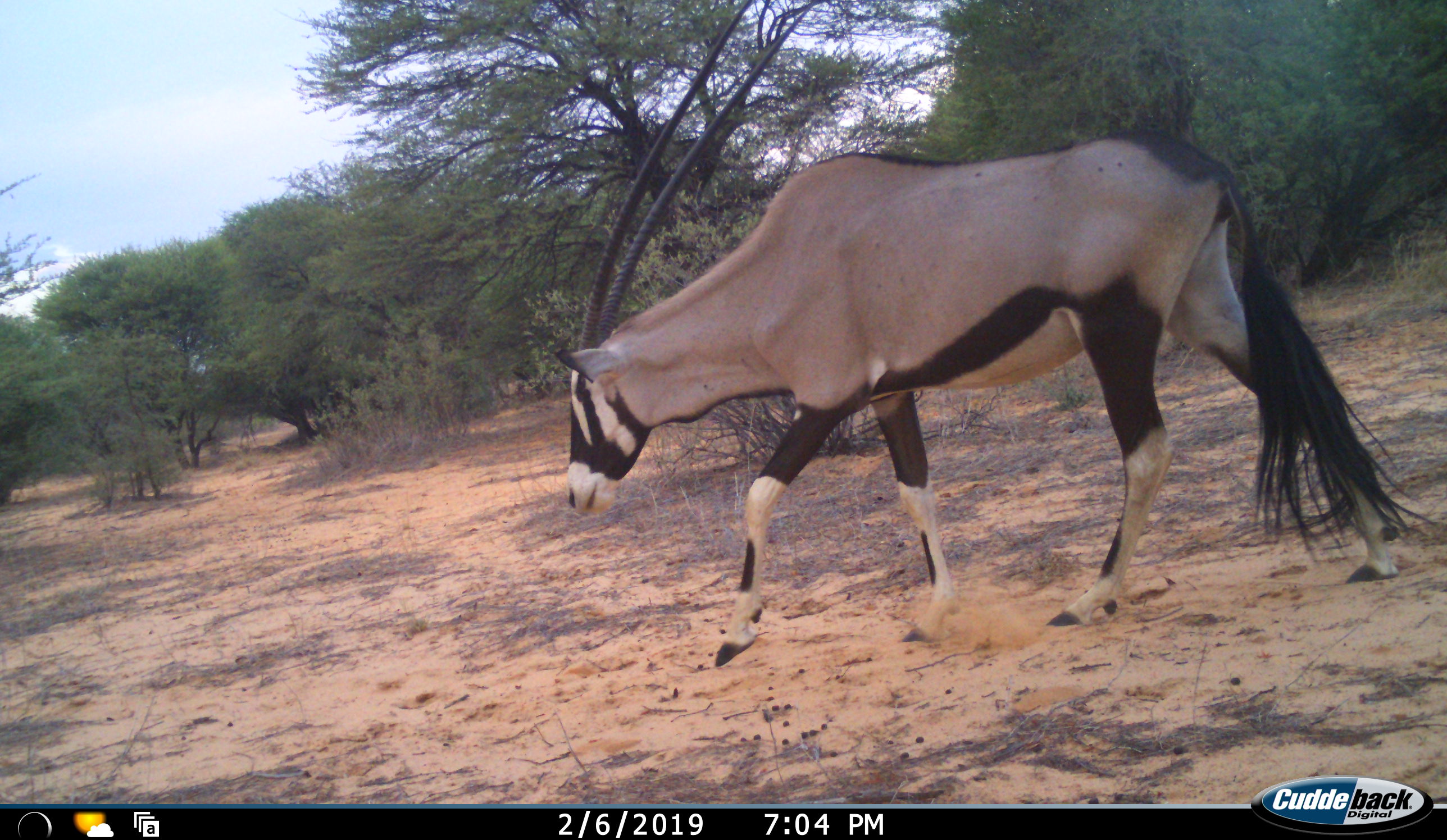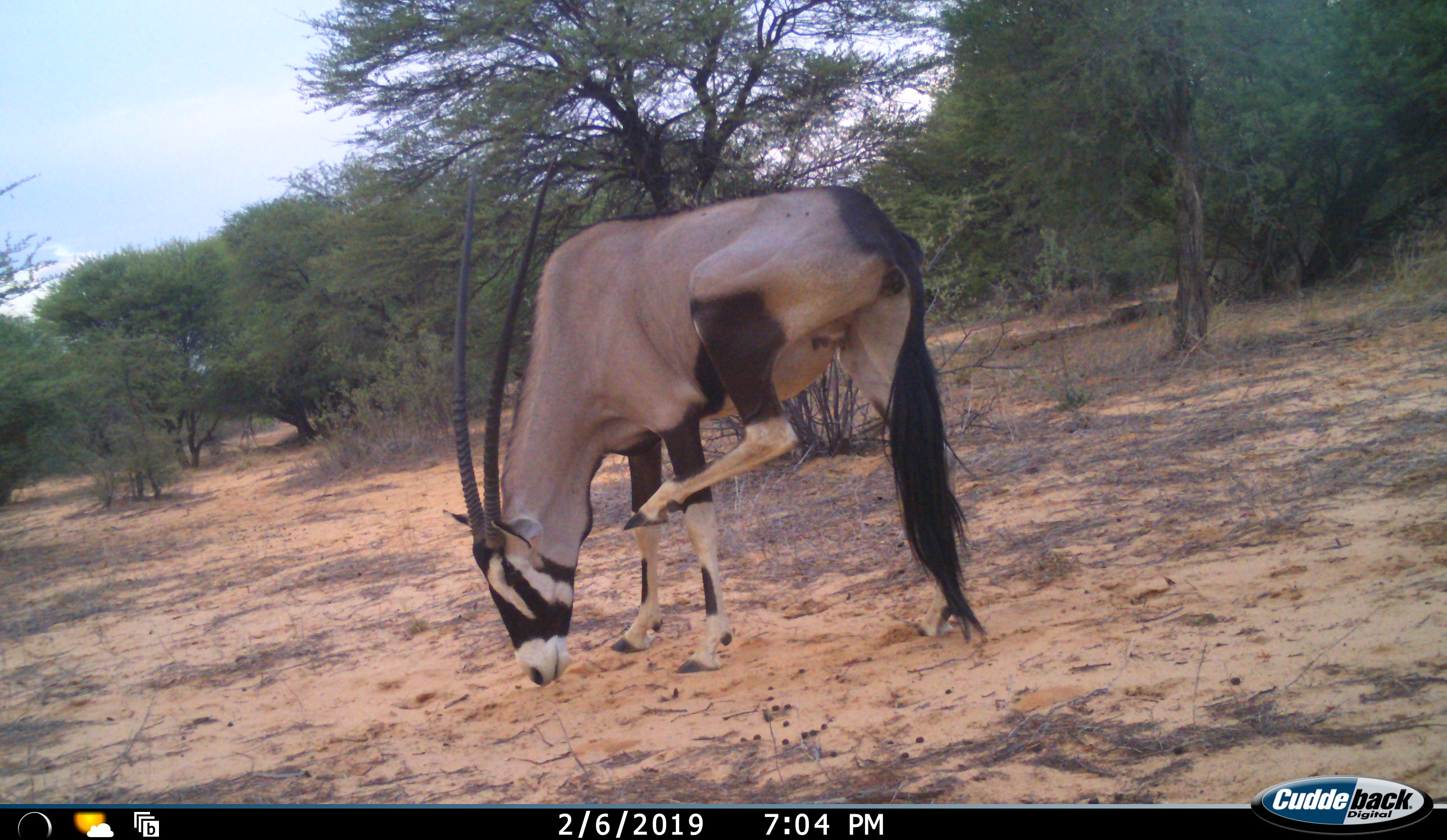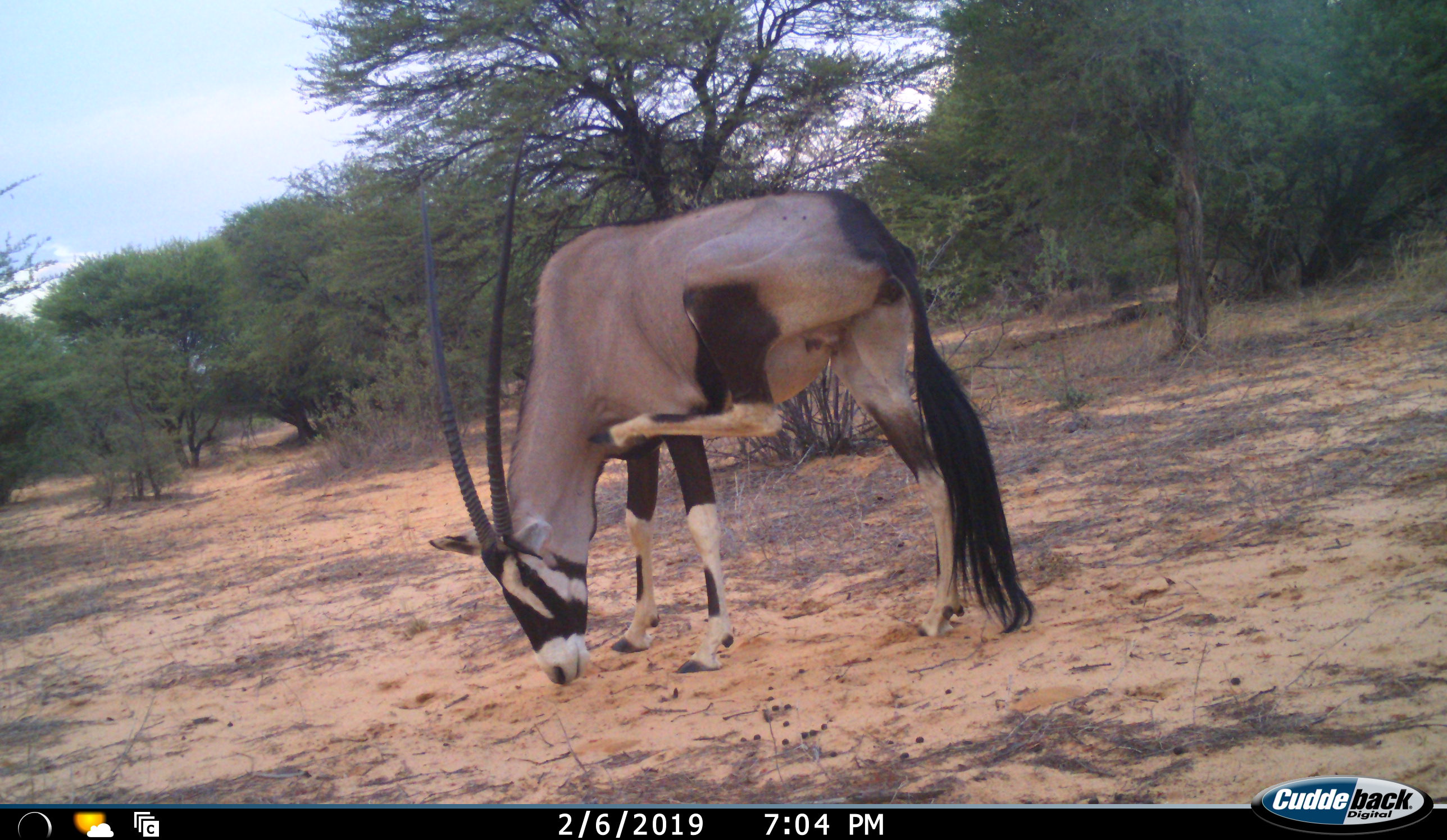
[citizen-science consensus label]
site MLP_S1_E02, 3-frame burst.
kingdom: Animalia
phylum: Chordata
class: Mammalia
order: Artiodactyla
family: Bovidae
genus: Oryx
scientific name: Oryx gazella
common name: gemsbok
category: oryx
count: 1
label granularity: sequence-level